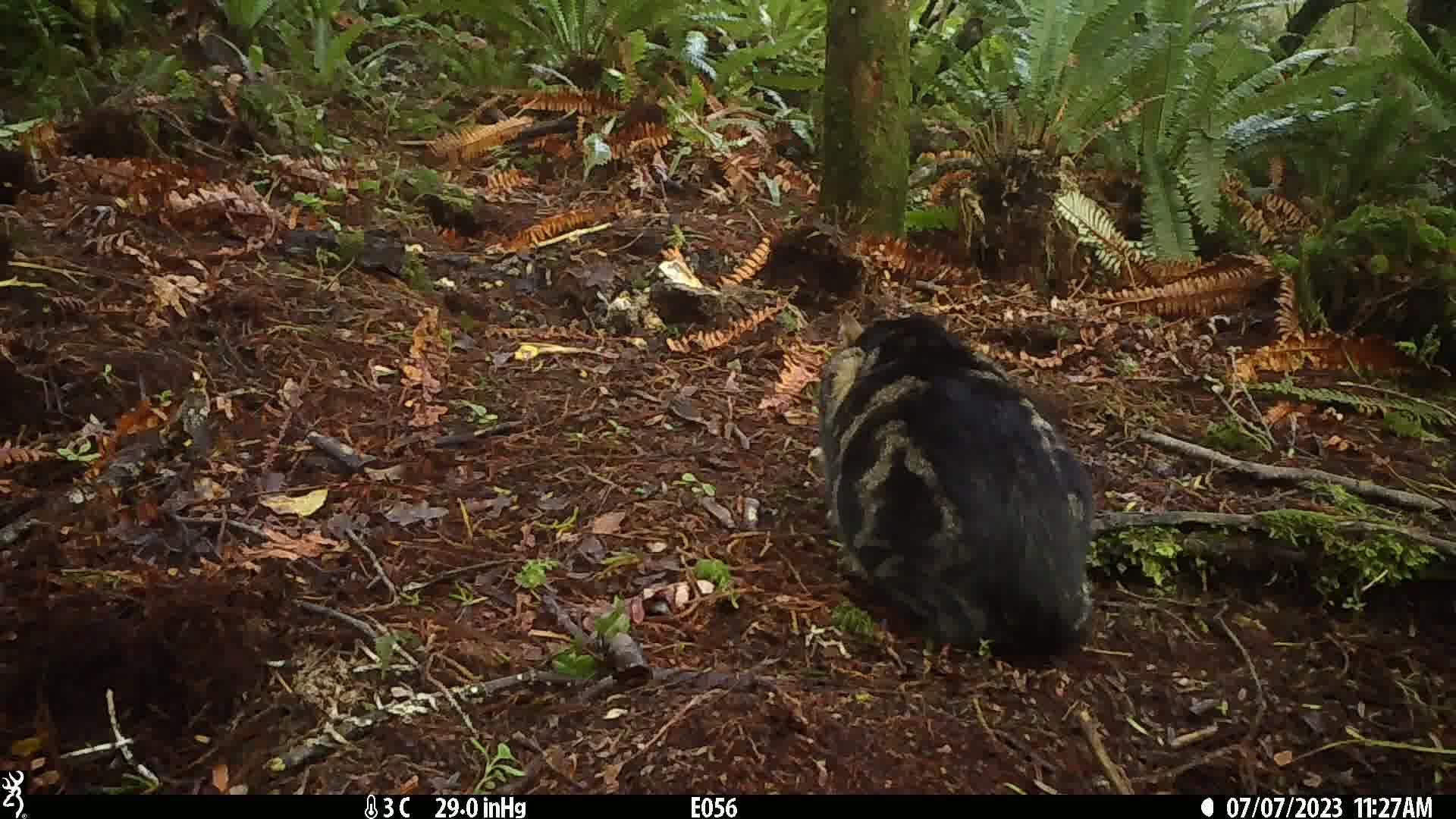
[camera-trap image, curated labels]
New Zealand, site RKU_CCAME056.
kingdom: Animalia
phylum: Chordata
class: Mammalia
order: Carnivora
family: Felidae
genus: Felis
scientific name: Felis catus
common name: domestic cat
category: cat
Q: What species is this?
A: Cat (domestic cat) (Felis catus).